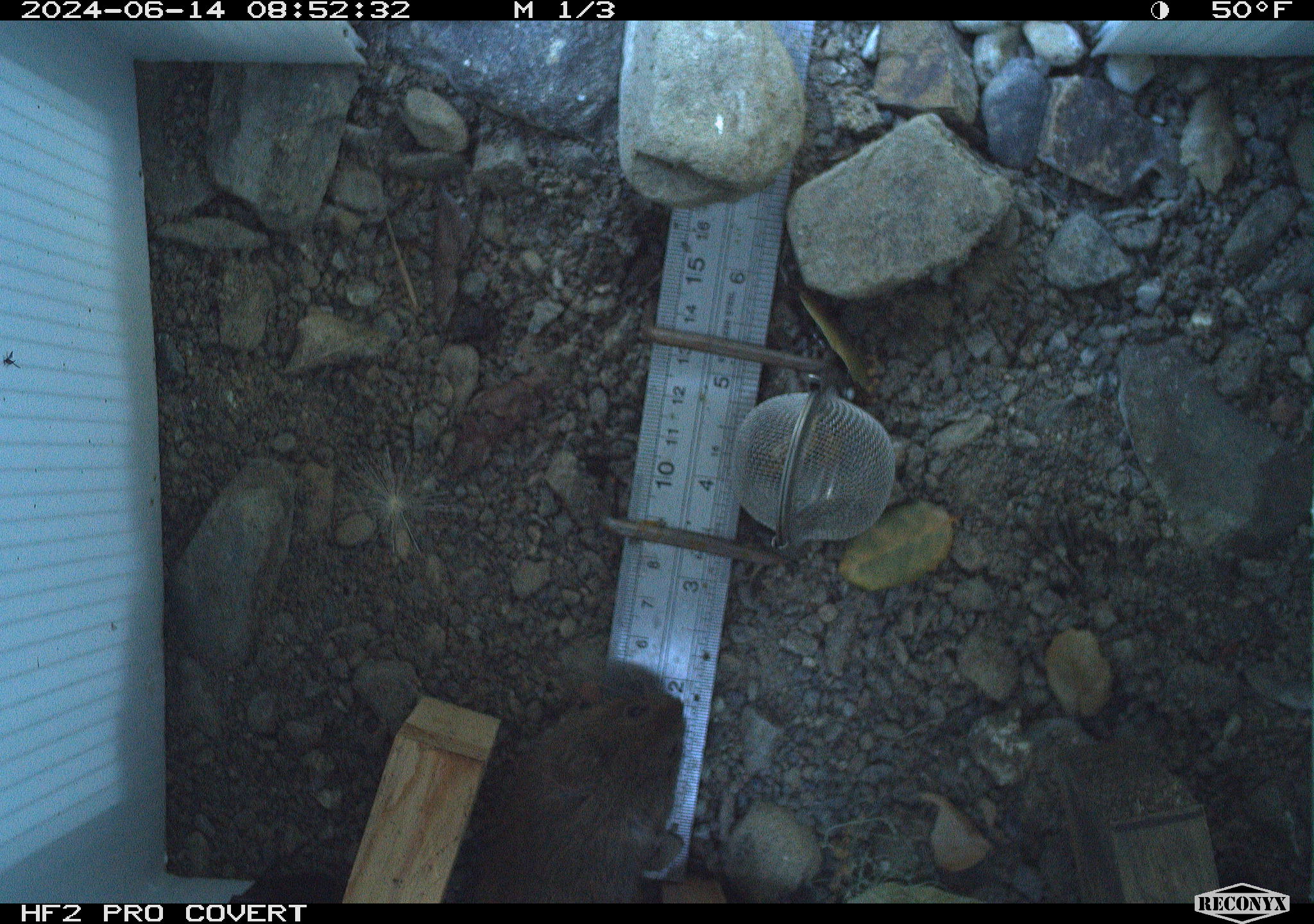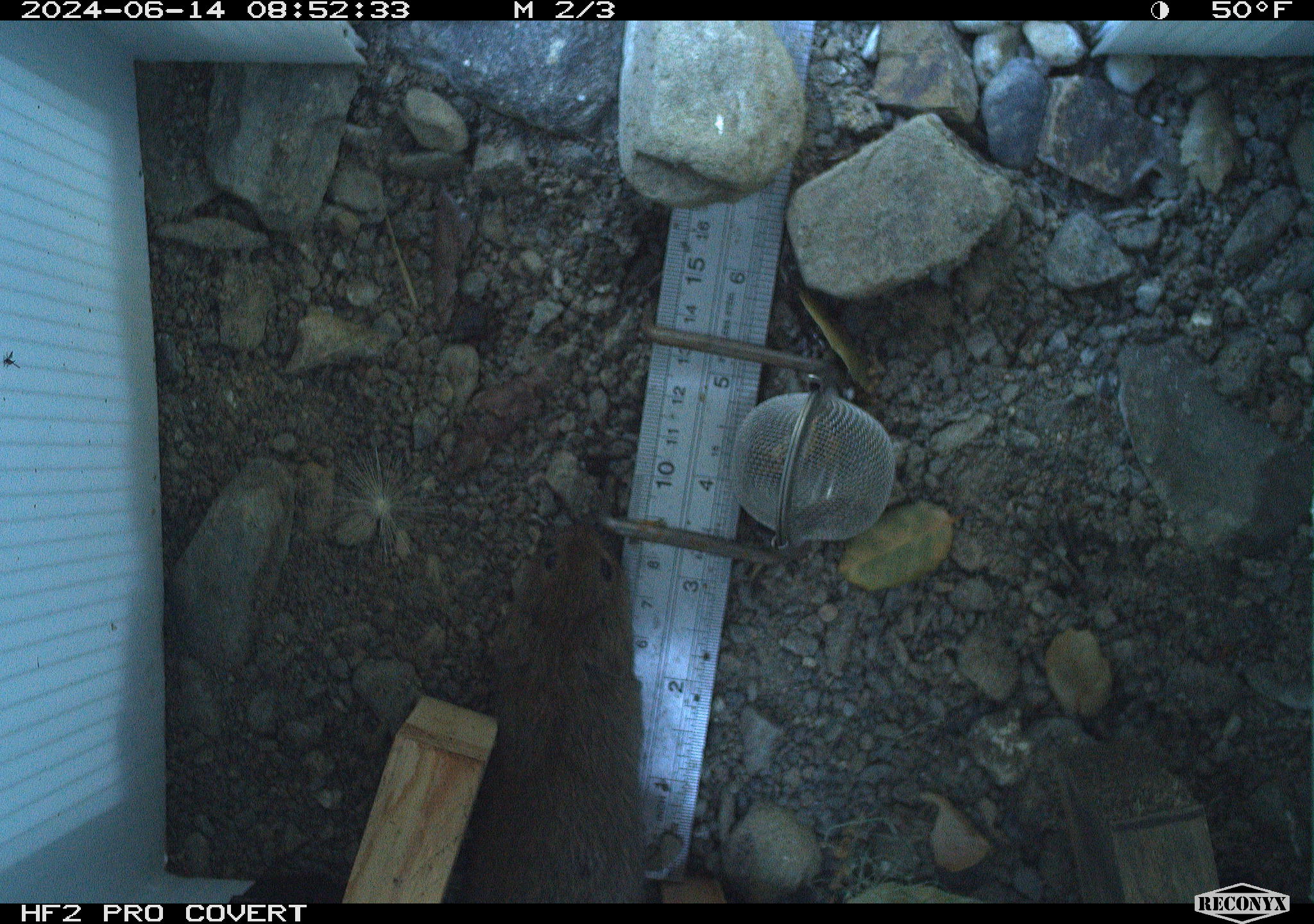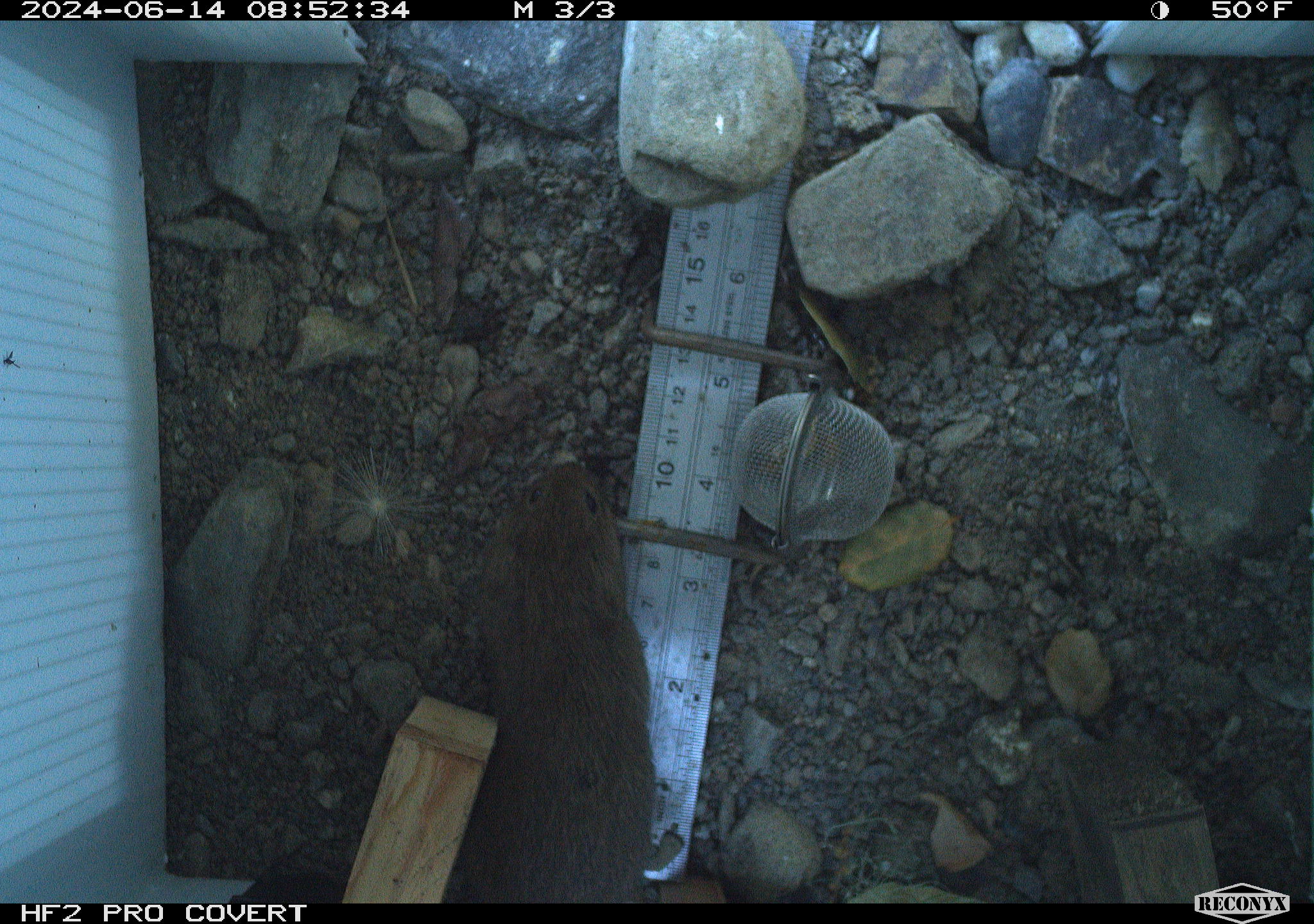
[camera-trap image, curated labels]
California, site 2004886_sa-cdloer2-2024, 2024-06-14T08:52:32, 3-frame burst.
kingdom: Animalia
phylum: Chordata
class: Mammalia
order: Rodentia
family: Cricetidae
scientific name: Arvicolinae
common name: voles, lemmings, and muskrats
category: arvicolinae subfamily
Arvicolinae subfamily (voles, lemmings, and muskrats) (Arvicolinae).